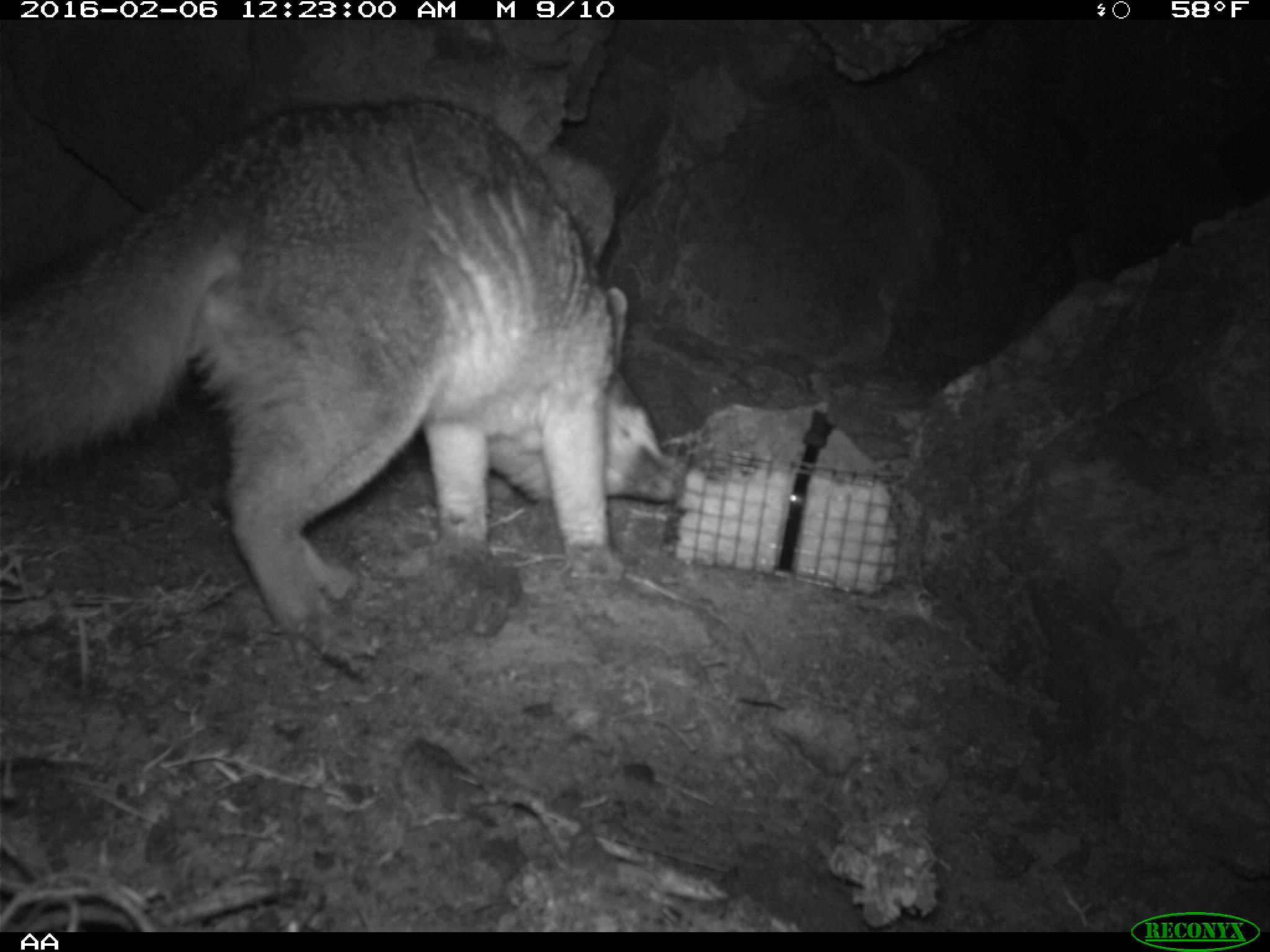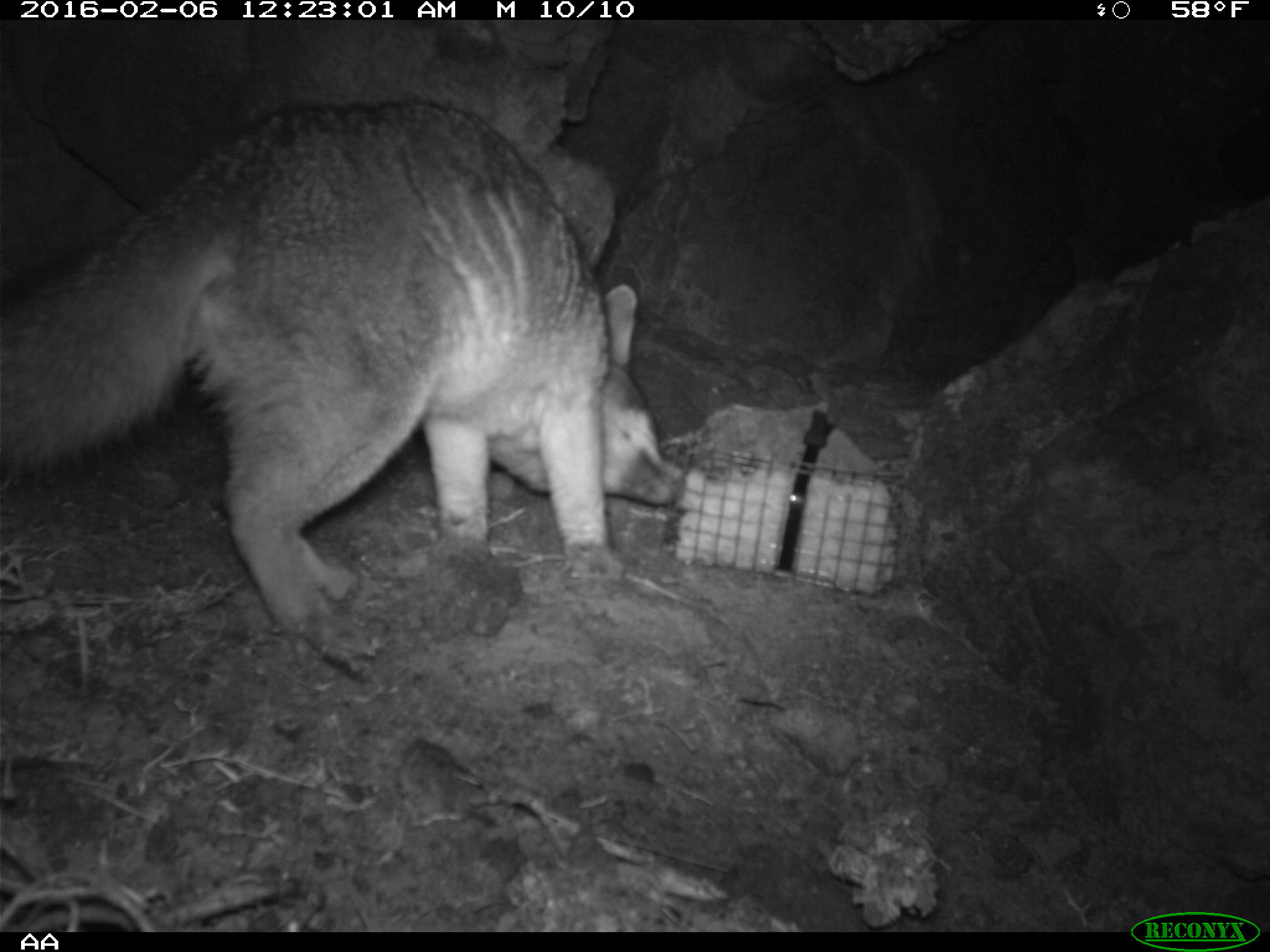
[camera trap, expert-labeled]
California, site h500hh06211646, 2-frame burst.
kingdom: Animalia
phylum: Chordata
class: Mammalia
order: Carnivora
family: Canidae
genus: Urocyon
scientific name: Urocyon littoralis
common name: island fox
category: fox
Fox (island fox) (Urocyon littoralis).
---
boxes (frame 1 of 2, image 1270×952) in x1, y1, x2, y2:
fox: 0, 95, 690, 637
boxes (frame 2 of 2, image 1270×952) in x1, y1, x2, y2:
fox: 0, 100, 680, 623